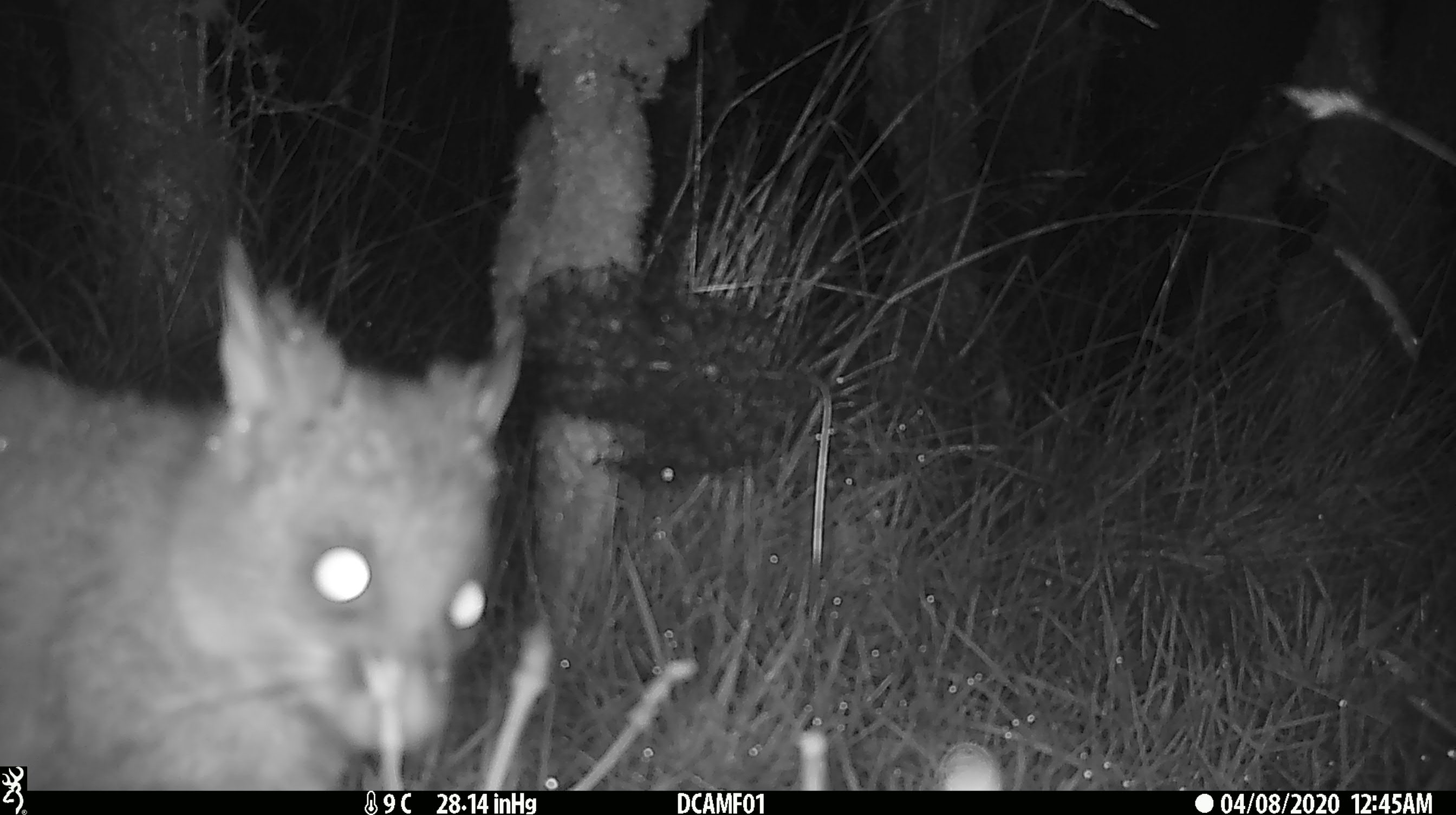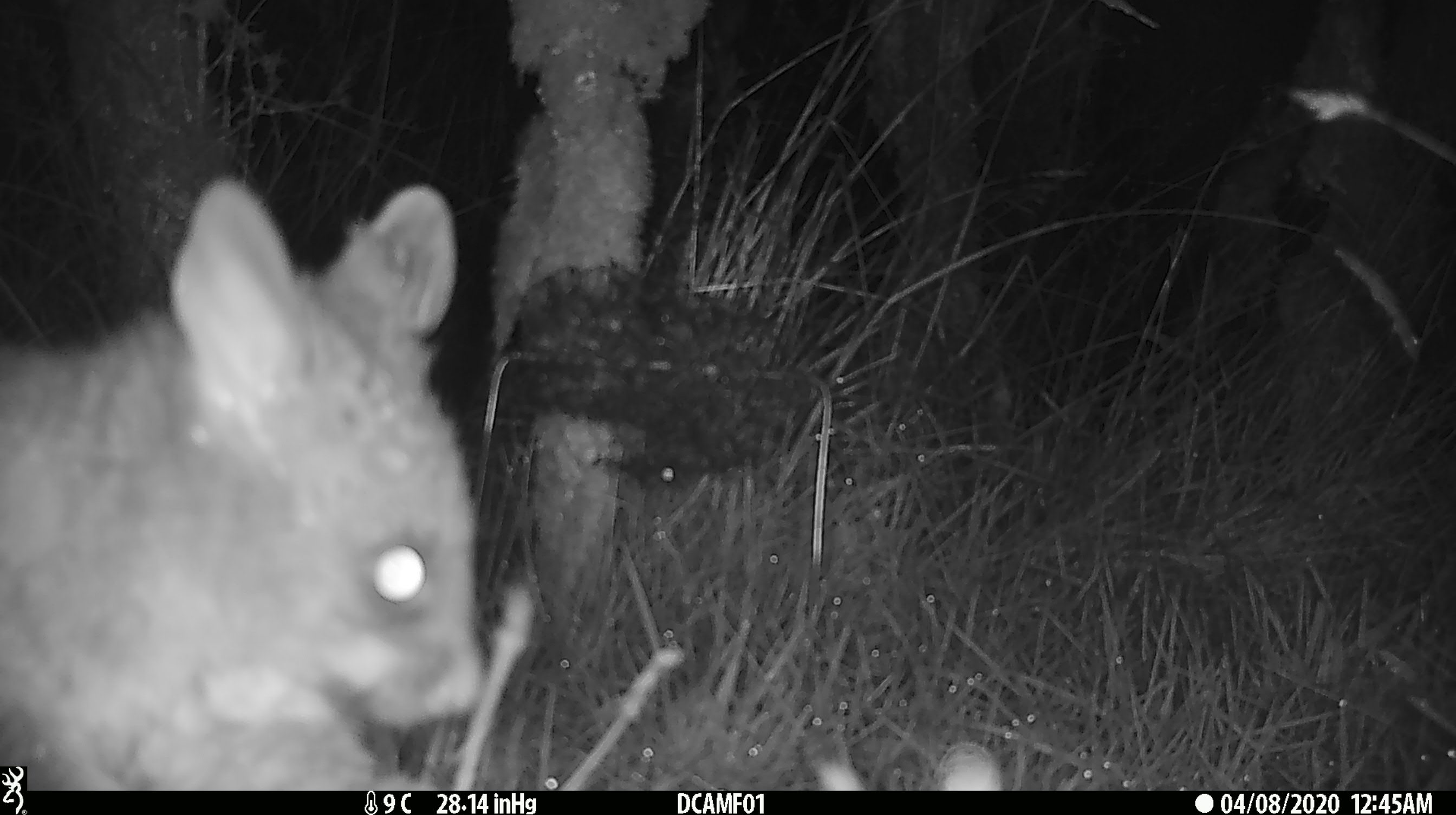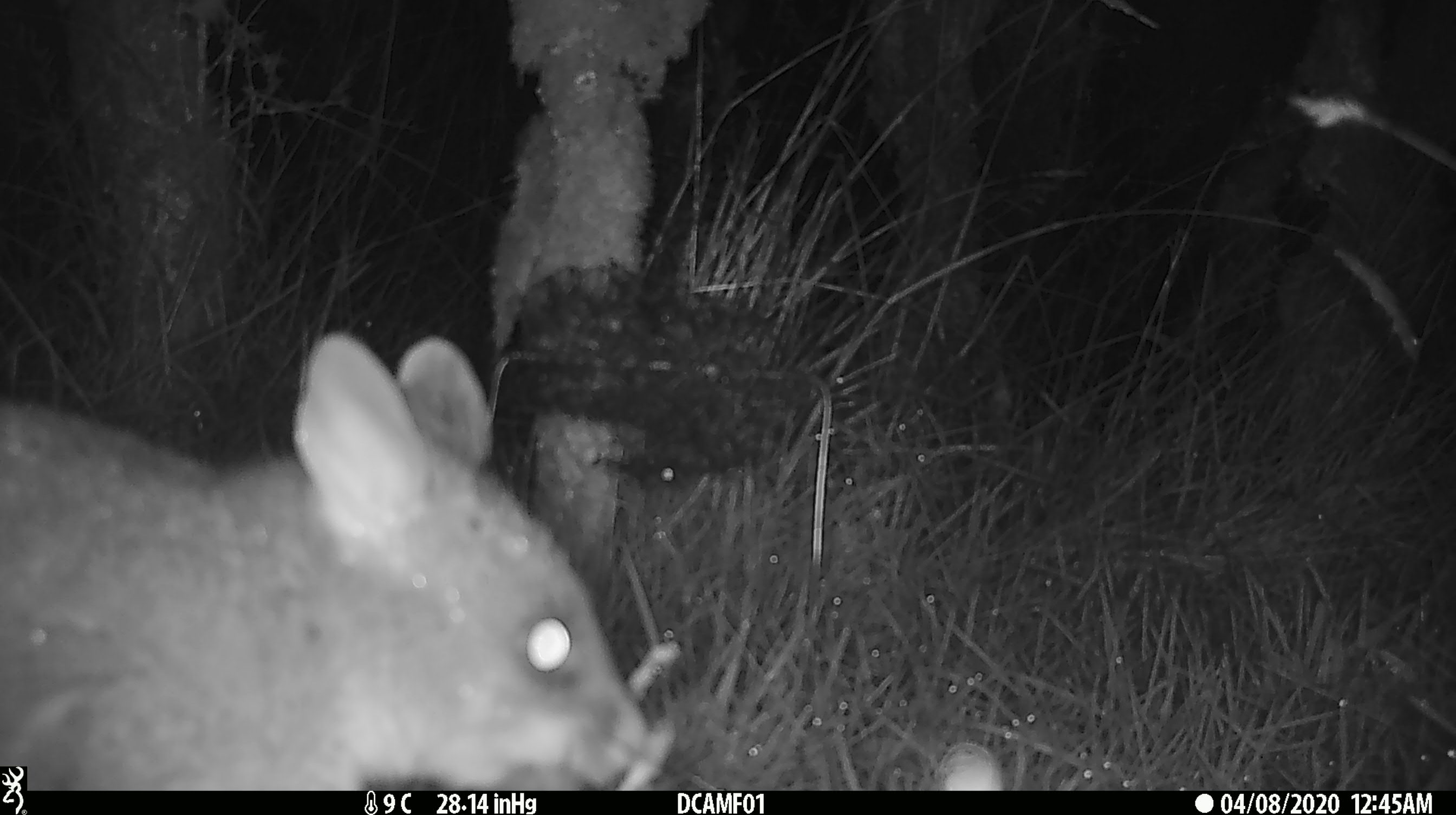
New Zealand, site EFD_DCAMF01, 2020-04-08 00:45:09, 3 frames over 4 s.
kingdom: Animalia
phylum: Chordata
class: Mammalia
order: Diprotodontia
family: Phalangeridae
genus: Trichosurus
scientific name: Trichosurus vulpecula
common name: common brushtail possum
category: possum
Possum (common brushtail possum) (Trichosurus vulpecula).